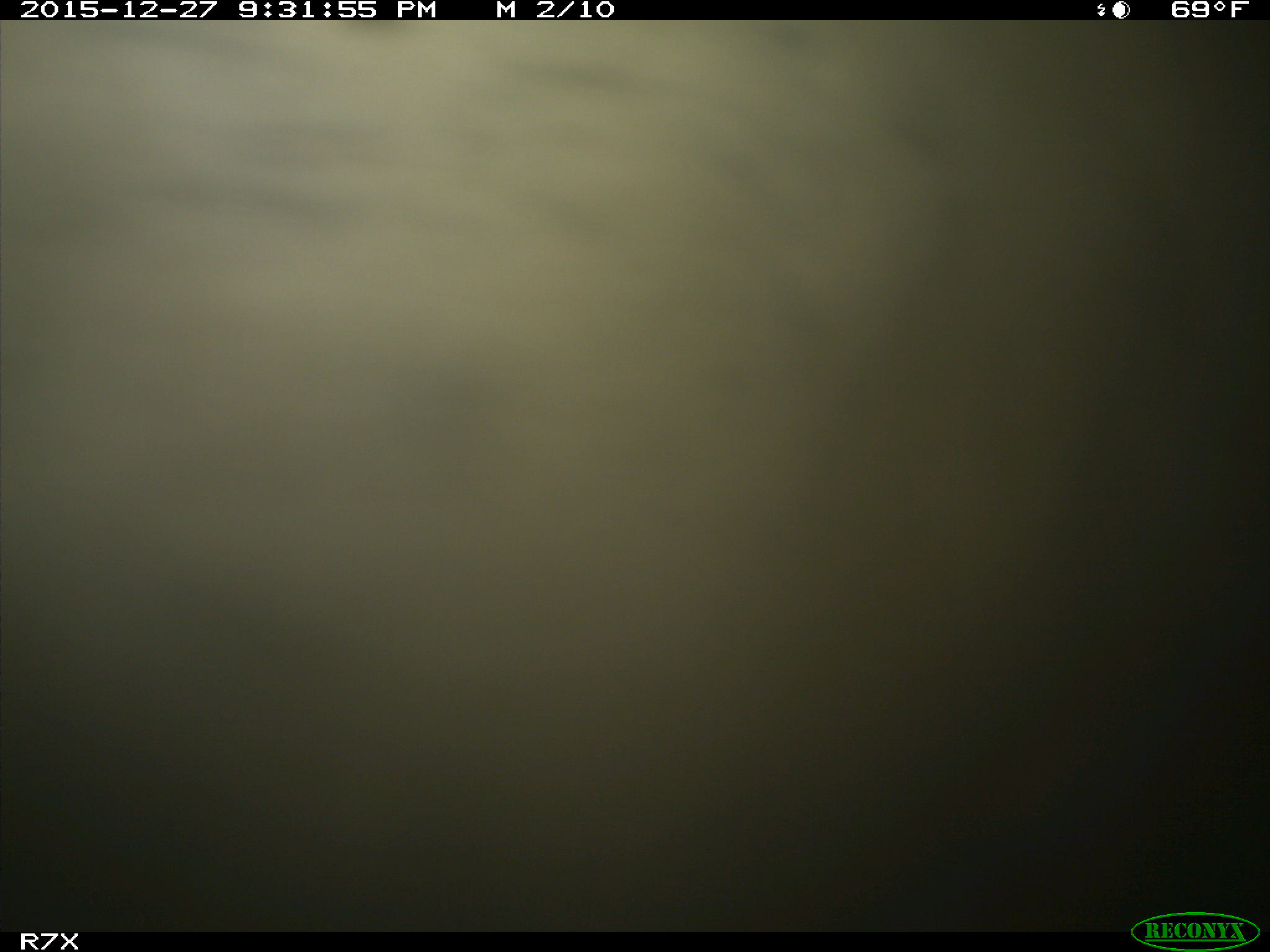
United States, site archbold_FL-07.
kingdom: Animalia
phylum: Chordata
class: Mammalia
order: Artiodactyla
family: Bovidae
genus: Bos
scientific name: Bos taurus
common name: domestic cow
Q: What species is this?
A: Bos taurus (domestic cow).